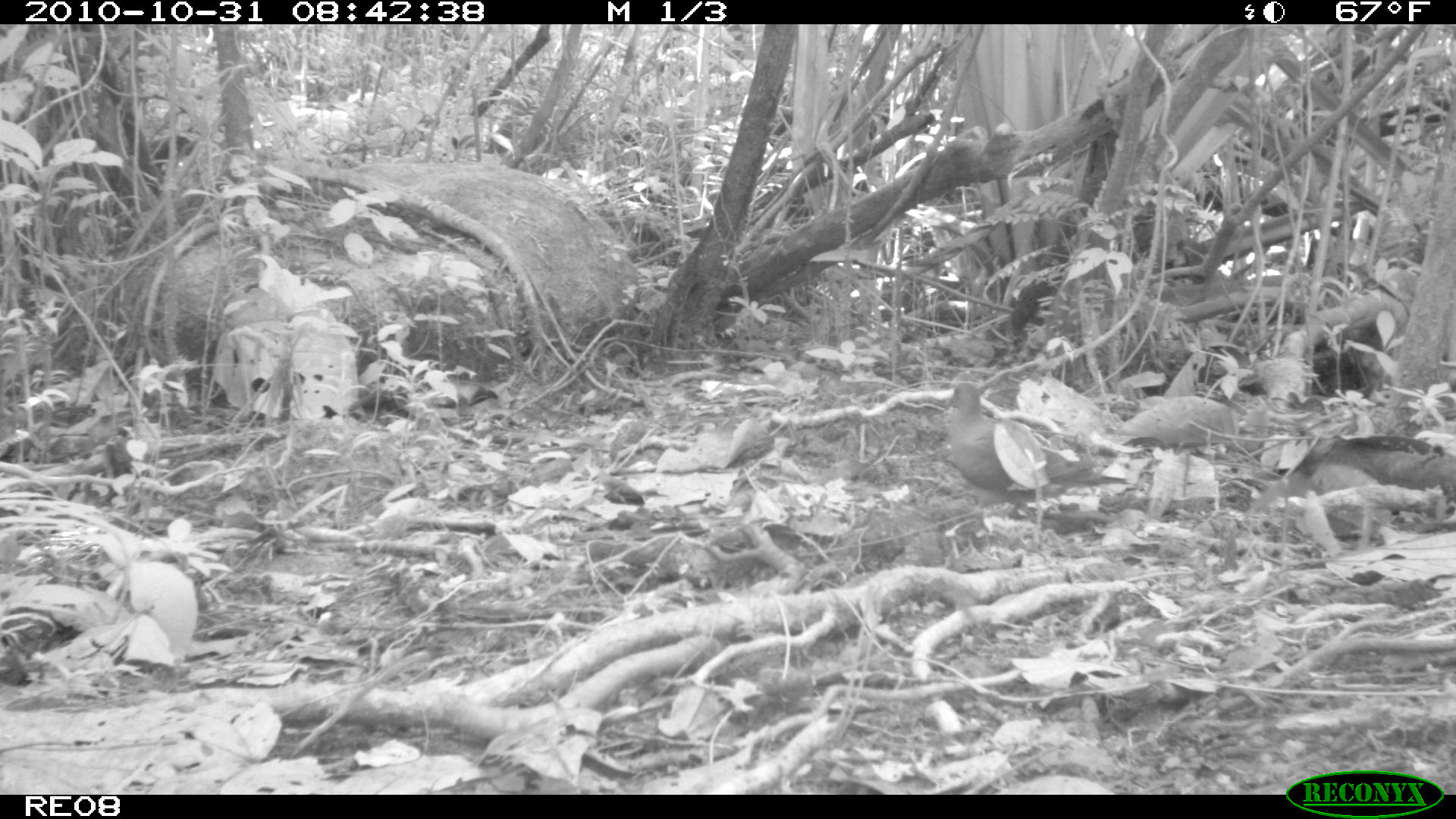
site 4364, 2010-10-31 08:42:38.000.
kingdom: Animalia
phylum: Chordata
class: Aves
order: Columbiformes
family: Columbidae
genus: Streptopelia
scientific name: Streptopelia picturata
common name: malagasy turtle dove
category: nesoenas picturata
Nesoenas picturata (malagasy turtle dove) (Streptopelia picturata), count 1.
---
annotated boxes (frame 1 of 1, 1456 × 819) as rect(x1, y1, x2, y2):
nesoenas picturata: rect(941, 380, 1132, 533)